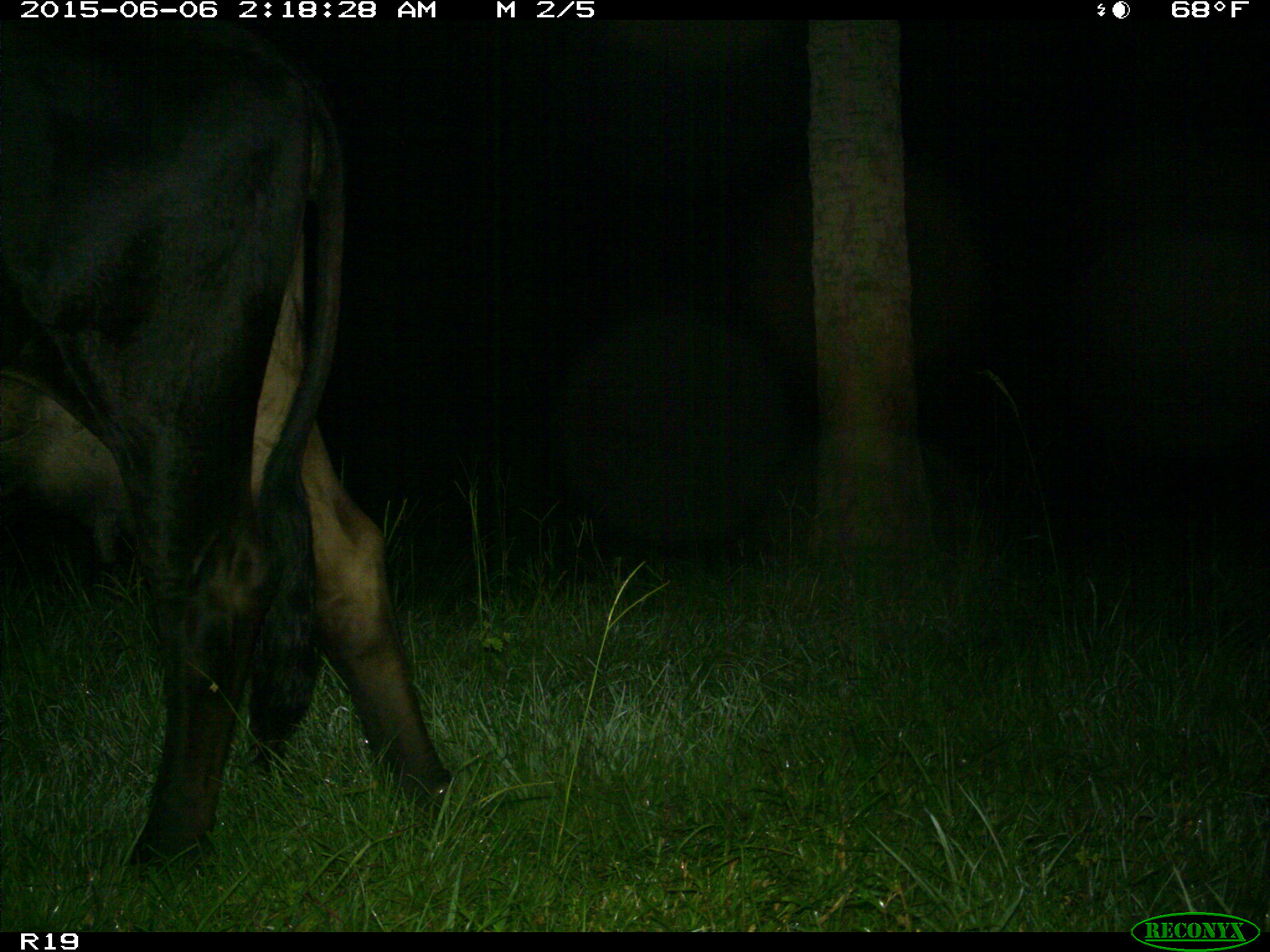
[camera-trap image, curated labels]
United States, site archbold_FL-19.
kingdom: Animalia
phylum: Chordata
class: Mammalia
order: Artiodactyla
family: Bovidae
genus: Bos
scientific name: Bos taurus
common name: domestic cow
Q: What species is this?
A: Bos taurus (domestic cow).